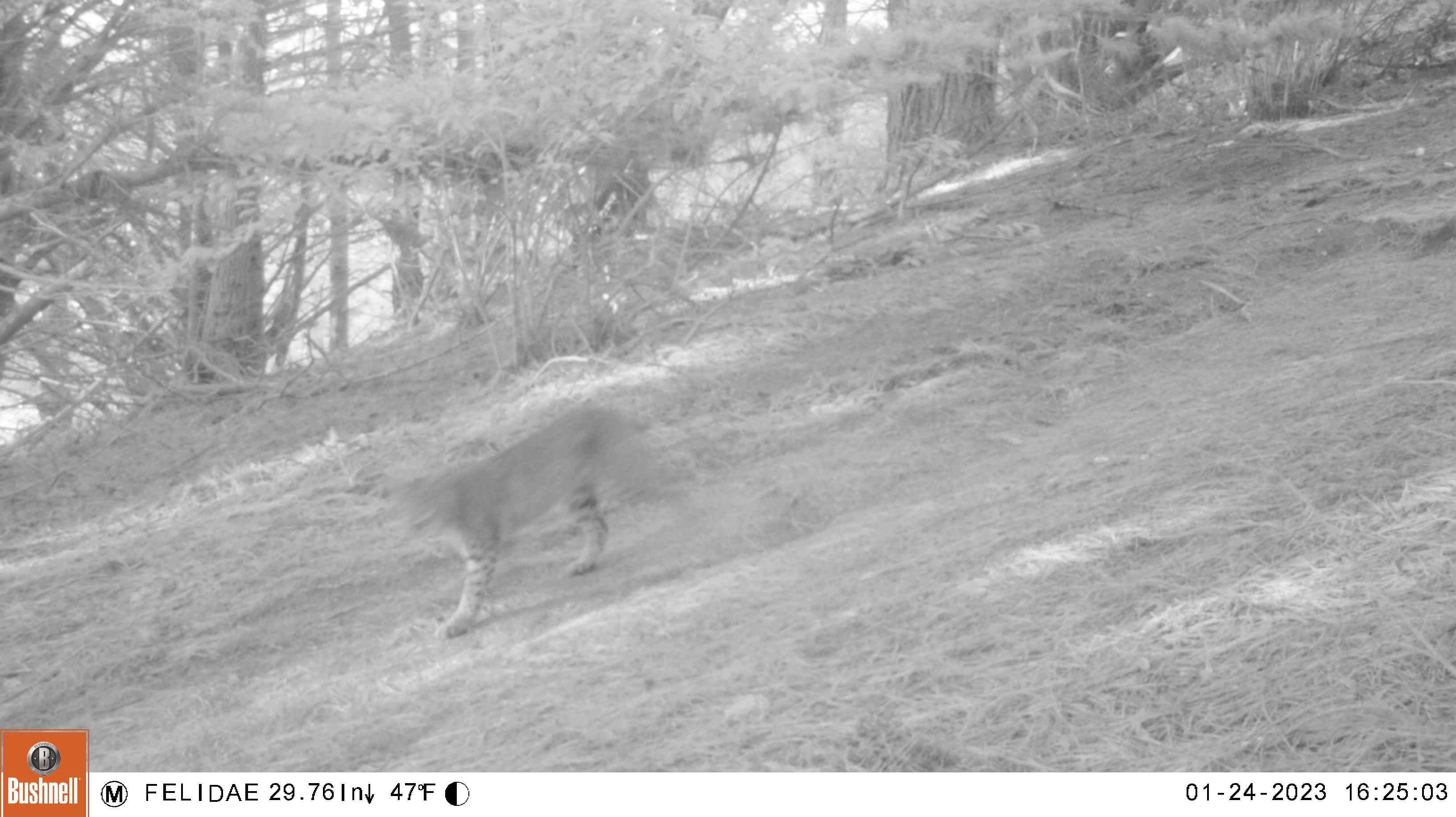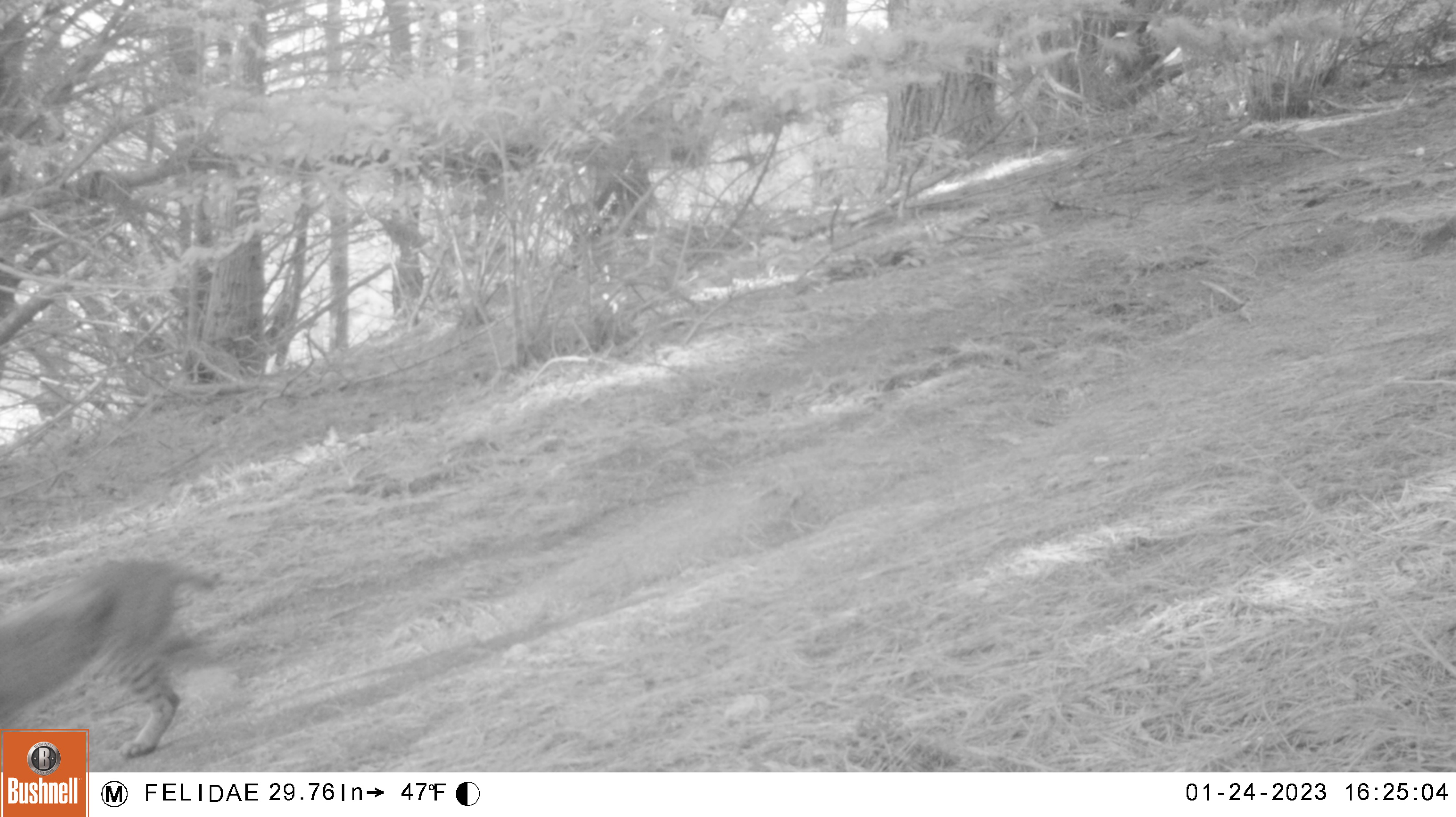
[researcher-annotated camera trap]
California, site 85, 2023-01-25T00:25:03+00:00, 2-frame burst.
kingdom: Animalia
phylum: Chordata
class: Mammalia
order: Carnivora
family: Felidae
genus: Lynx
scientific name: Lynx rufus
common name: bobcat